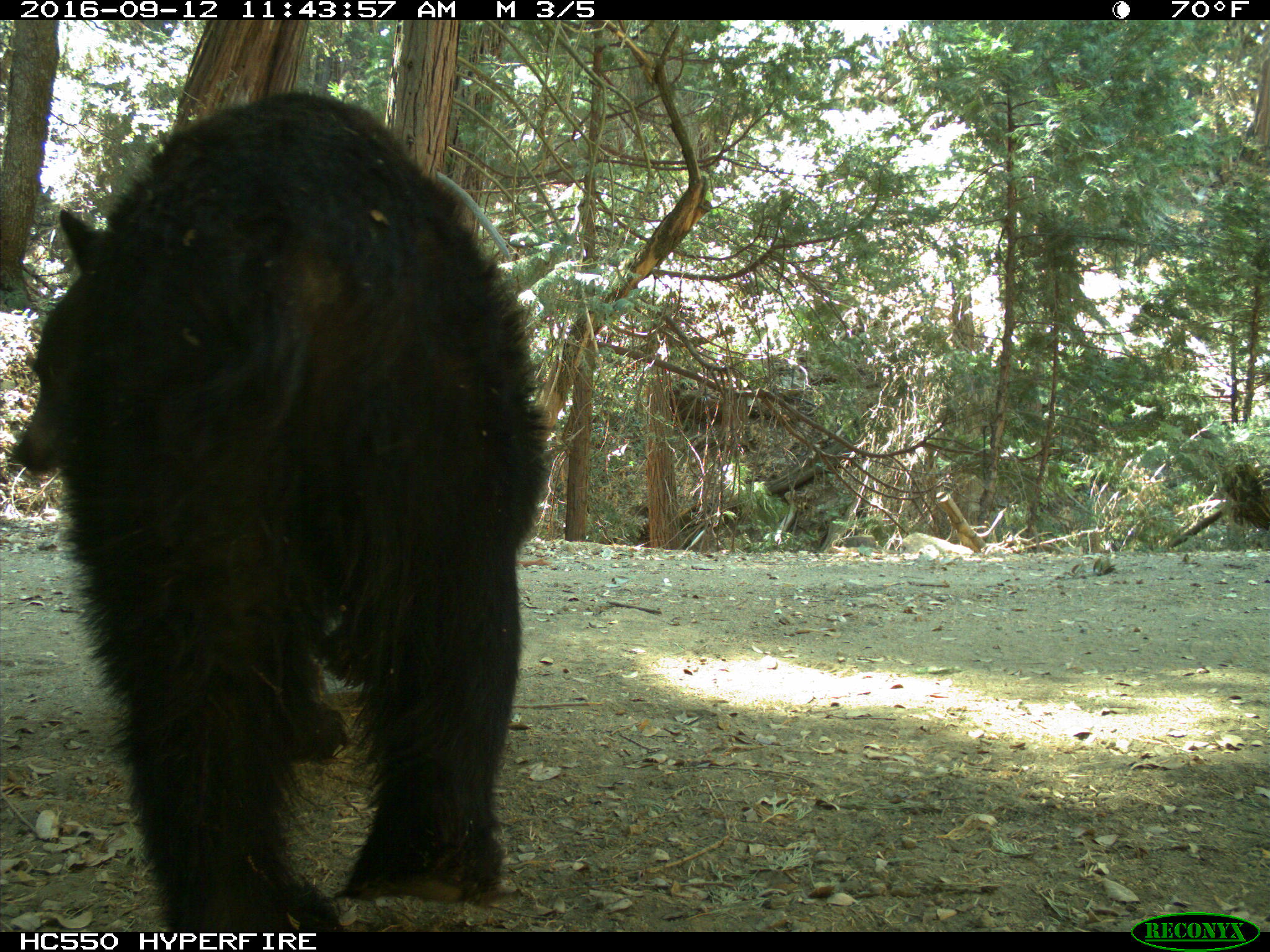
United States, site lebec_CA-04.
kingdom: Animalia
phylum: Chordata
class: Mammalia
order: Carnivora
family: Ursidae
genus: Ursus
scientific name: Ursus americanus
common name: american black bear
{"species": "Ursus americanus (american black bear)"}